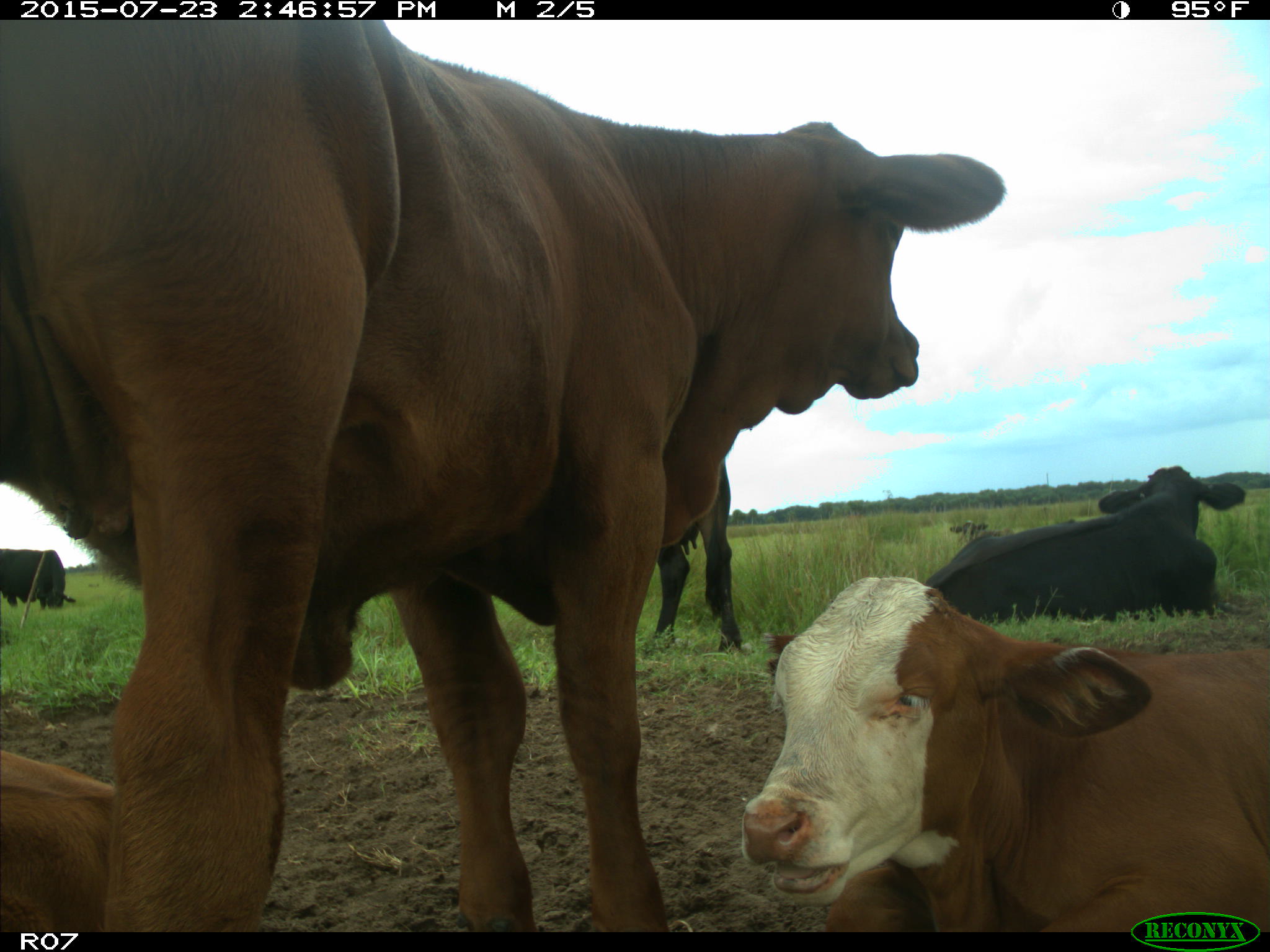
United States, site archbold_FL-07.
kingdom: Animalia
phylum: Chordata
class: Mammalia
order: Artiodactyla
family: Bovidae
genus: Bos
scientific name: Bos taurus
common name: domestic cow